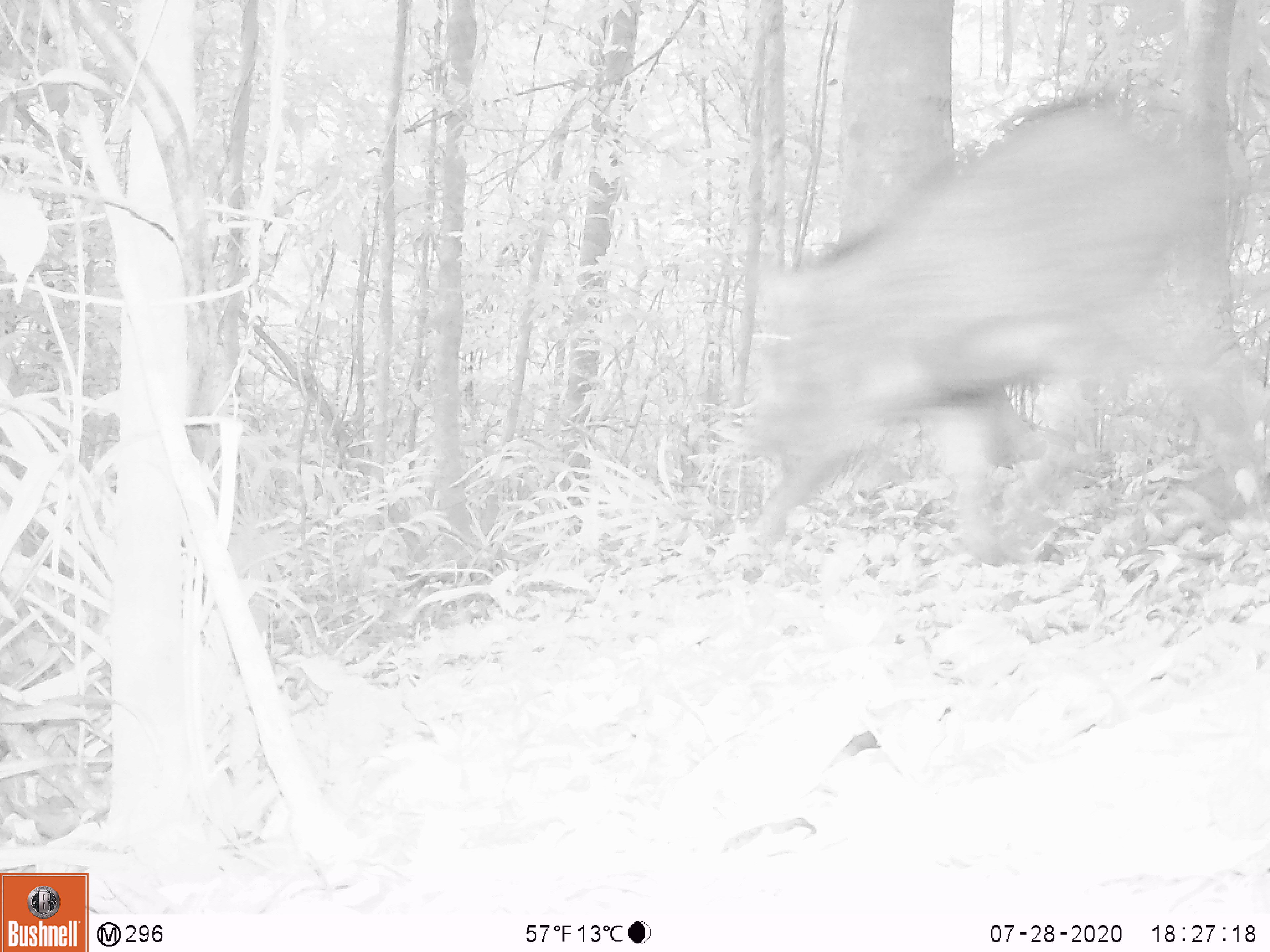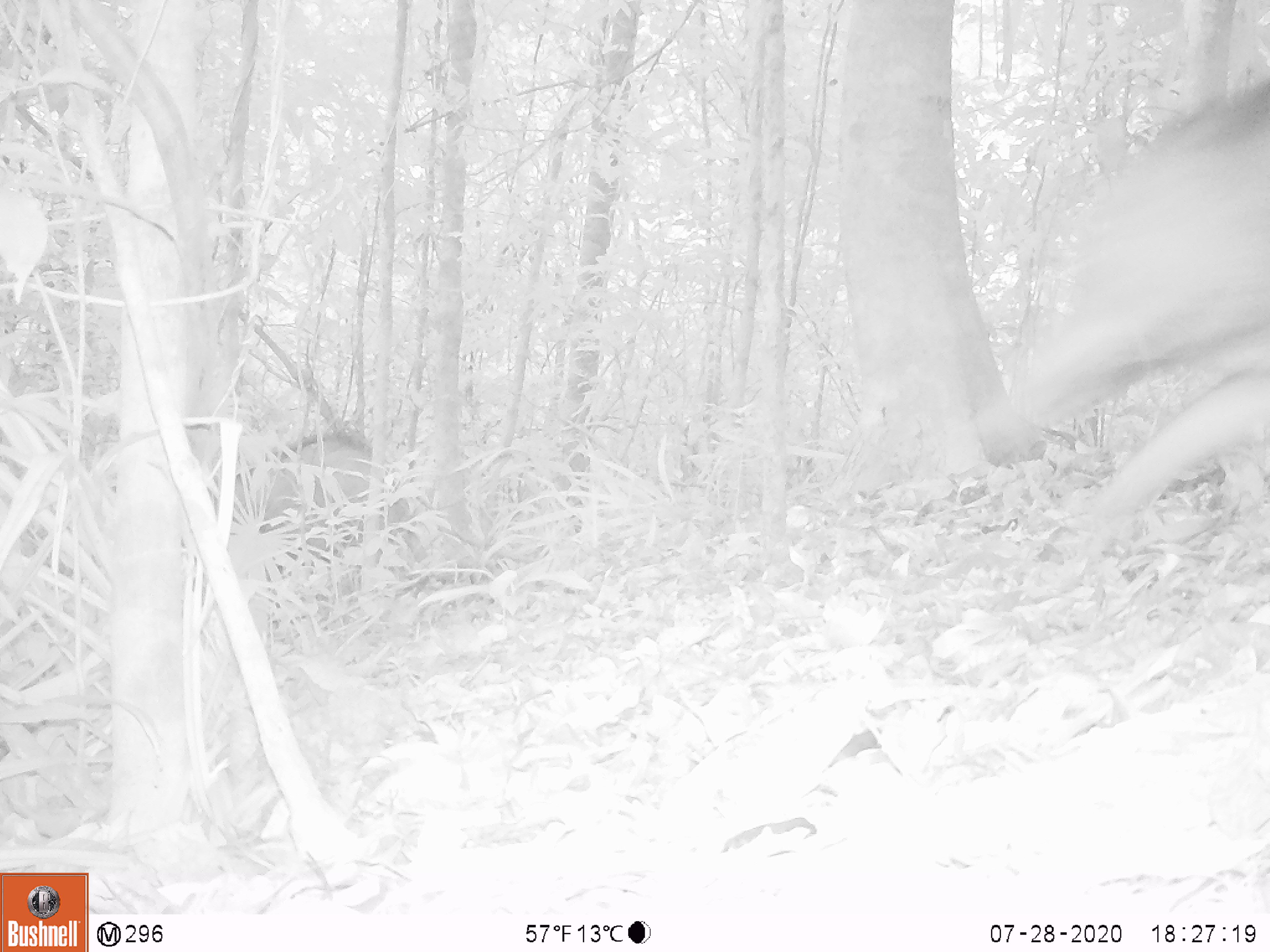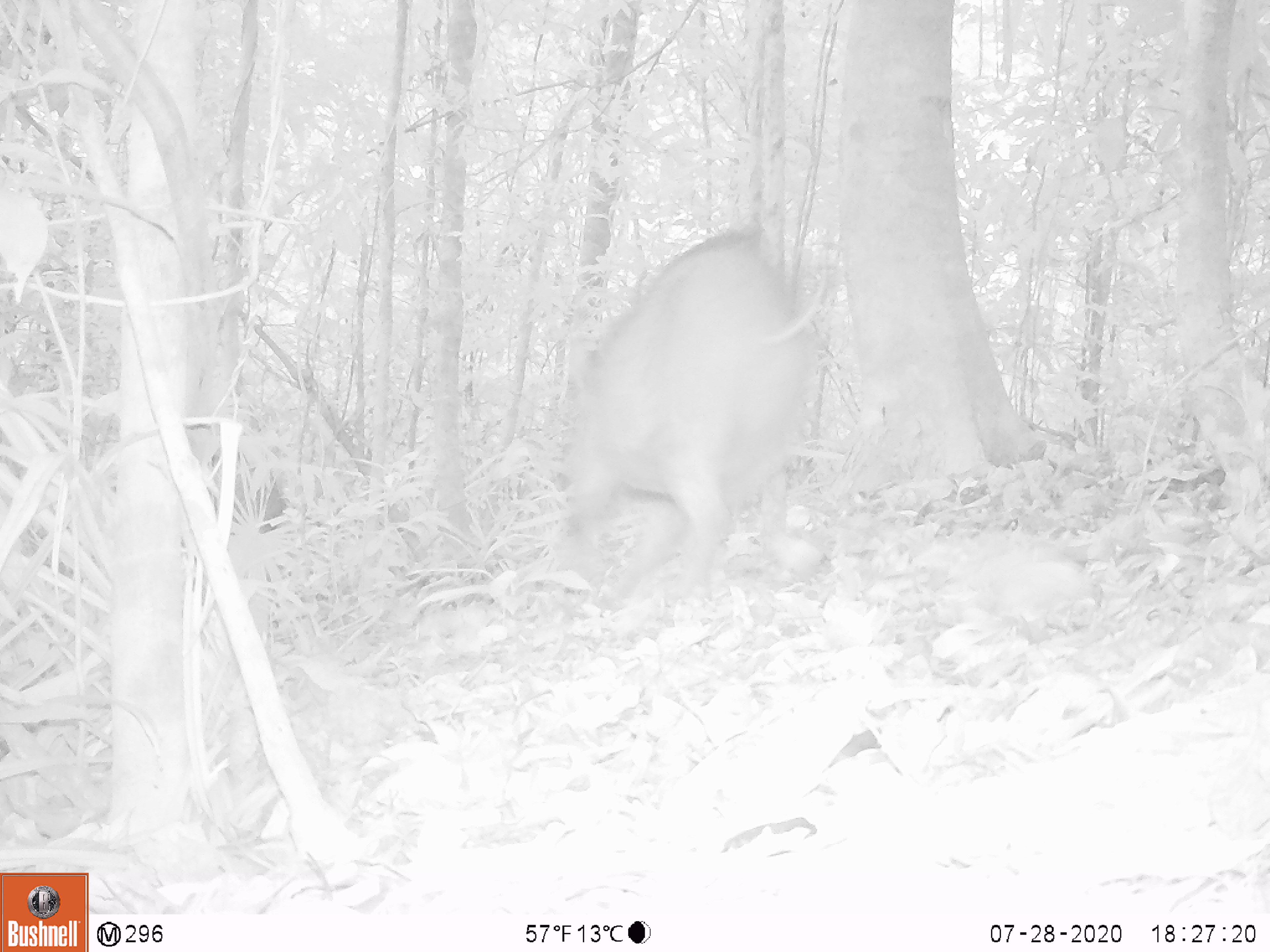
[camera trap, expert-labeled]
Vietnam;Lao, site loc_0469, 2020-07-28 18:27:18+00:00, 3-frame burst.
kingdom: Animalia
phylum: Chordata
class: Mammalia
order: Artiodactyla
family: Suidae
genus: Sus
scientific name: Sus scrofa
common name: eurasian wild pig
Eurasian wild pig (Sus scrofa). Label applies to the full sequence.